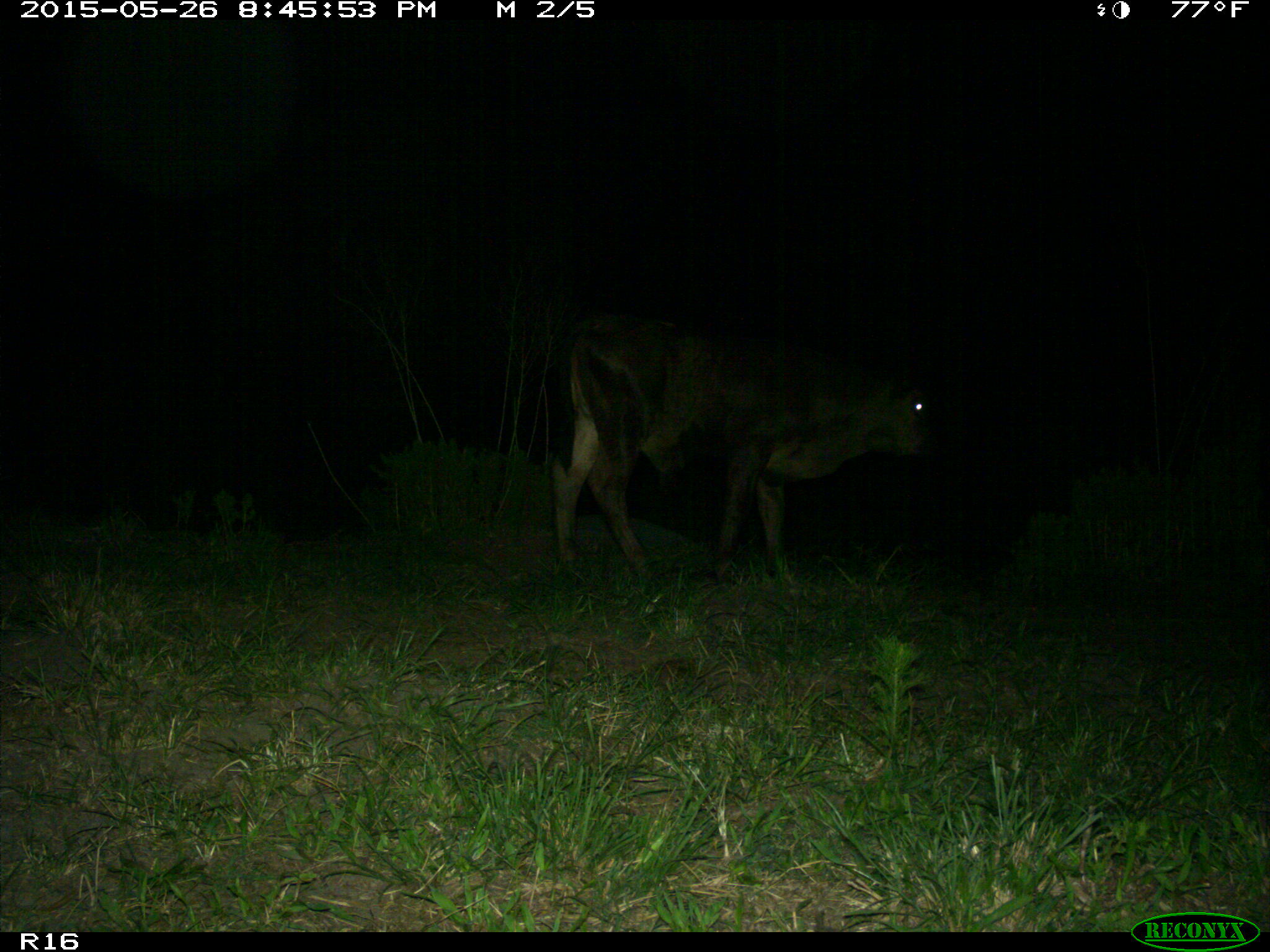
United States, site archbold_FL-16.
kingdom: Animalia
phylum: Chordata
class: Mammalia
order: Artiodactyla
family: Bovidae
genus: Bos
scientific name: Bos taurus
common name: domestic cow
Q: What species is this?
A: Bos taurus (domestic cow).